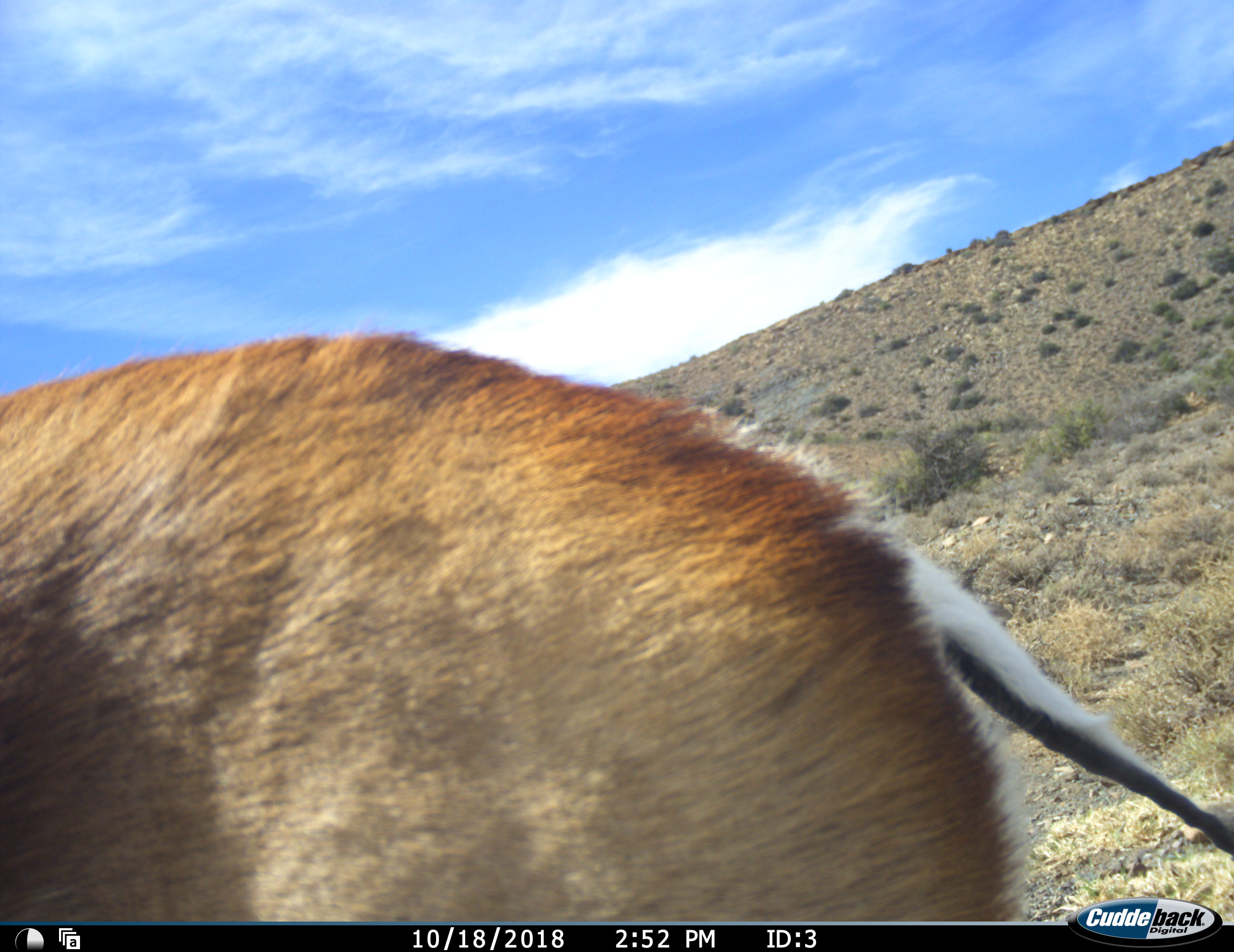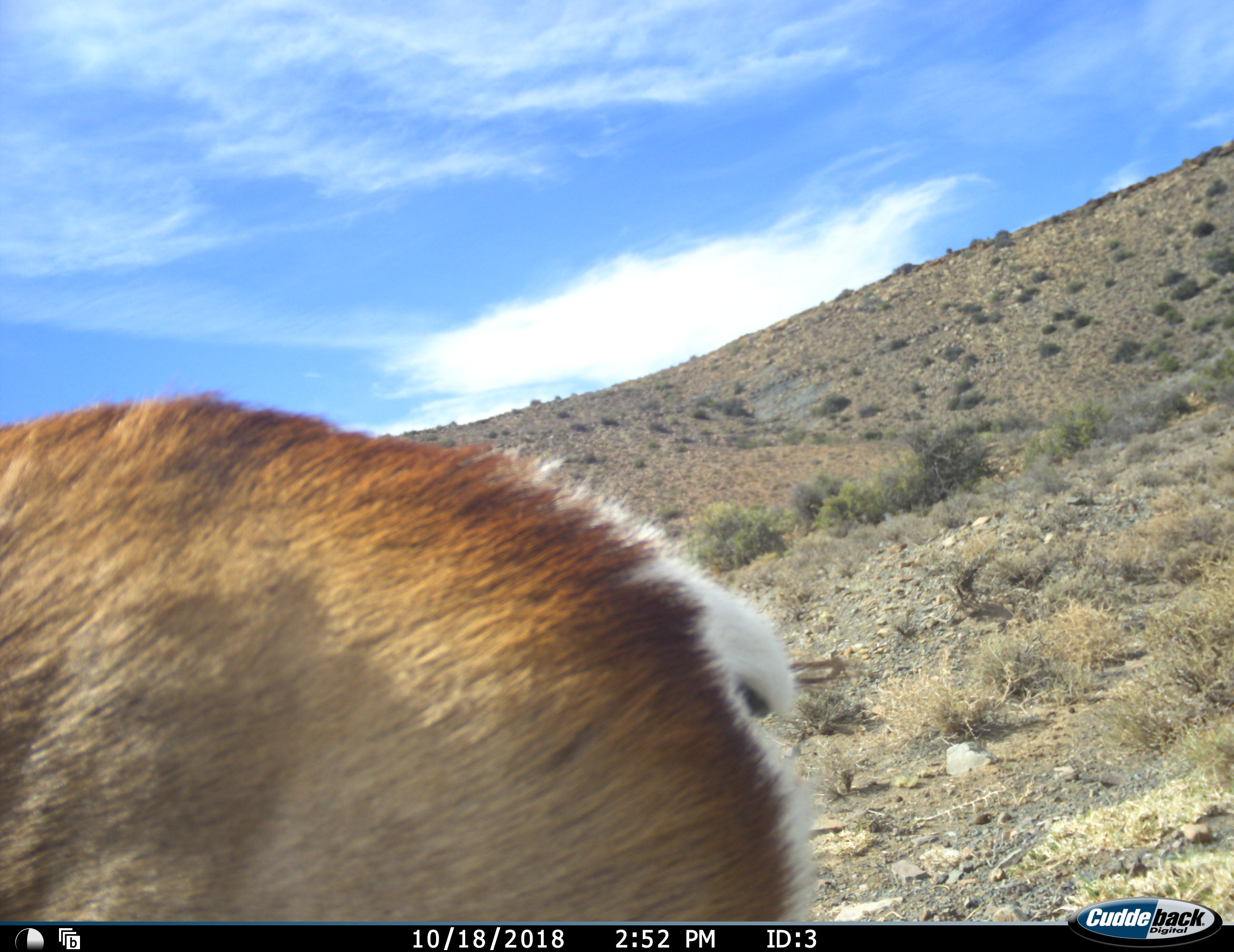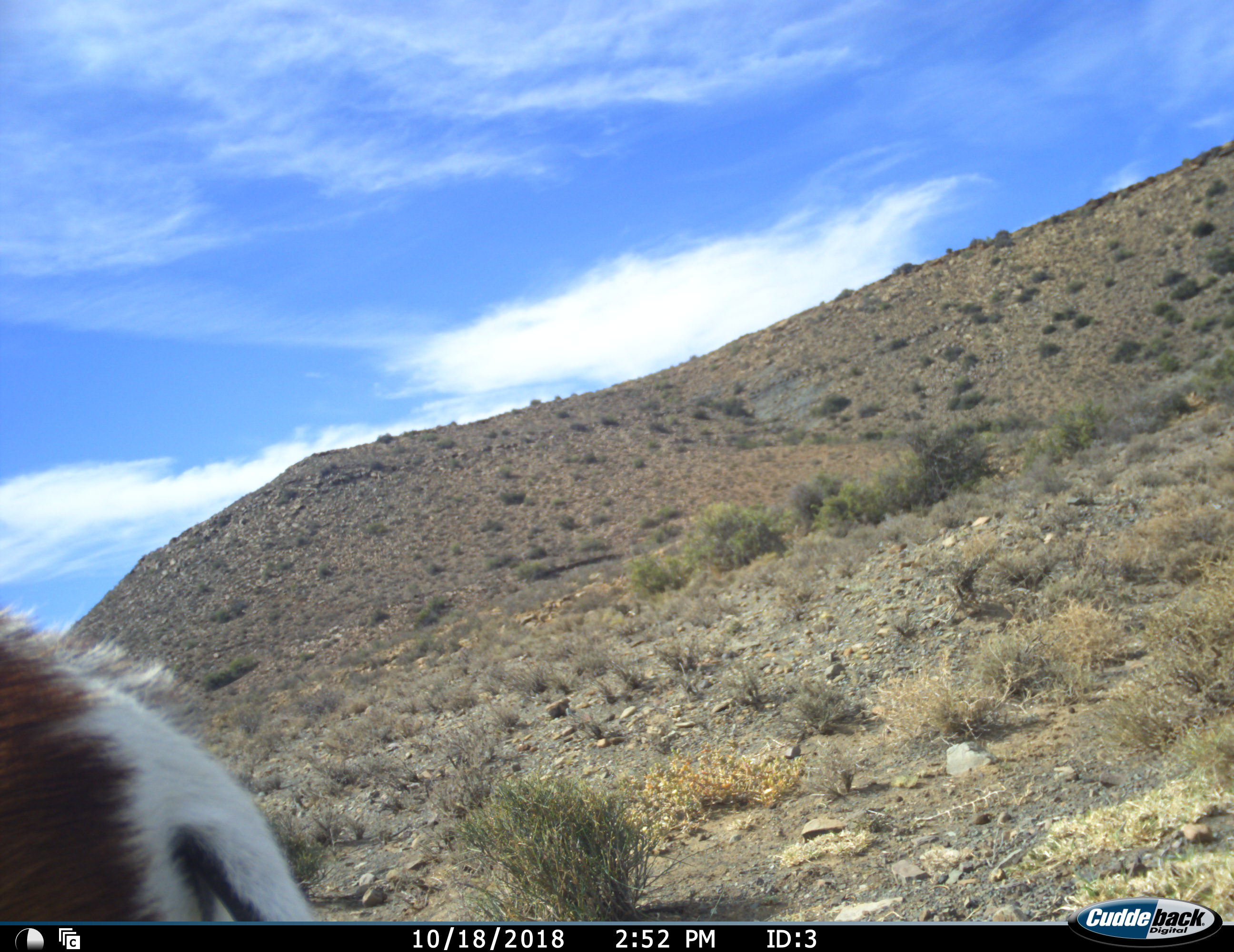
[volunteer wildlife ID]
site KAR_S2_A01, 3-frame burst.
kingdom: Animalia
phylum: Chordata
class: Mammalia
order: Artiodactyla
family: Bovidae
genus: Antidorcas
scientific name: Antidorcas marsupialis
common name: springbok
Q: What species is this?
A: Springbok (Antidorcas marsupialis).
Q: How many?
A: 1.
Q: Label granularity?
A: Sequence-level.